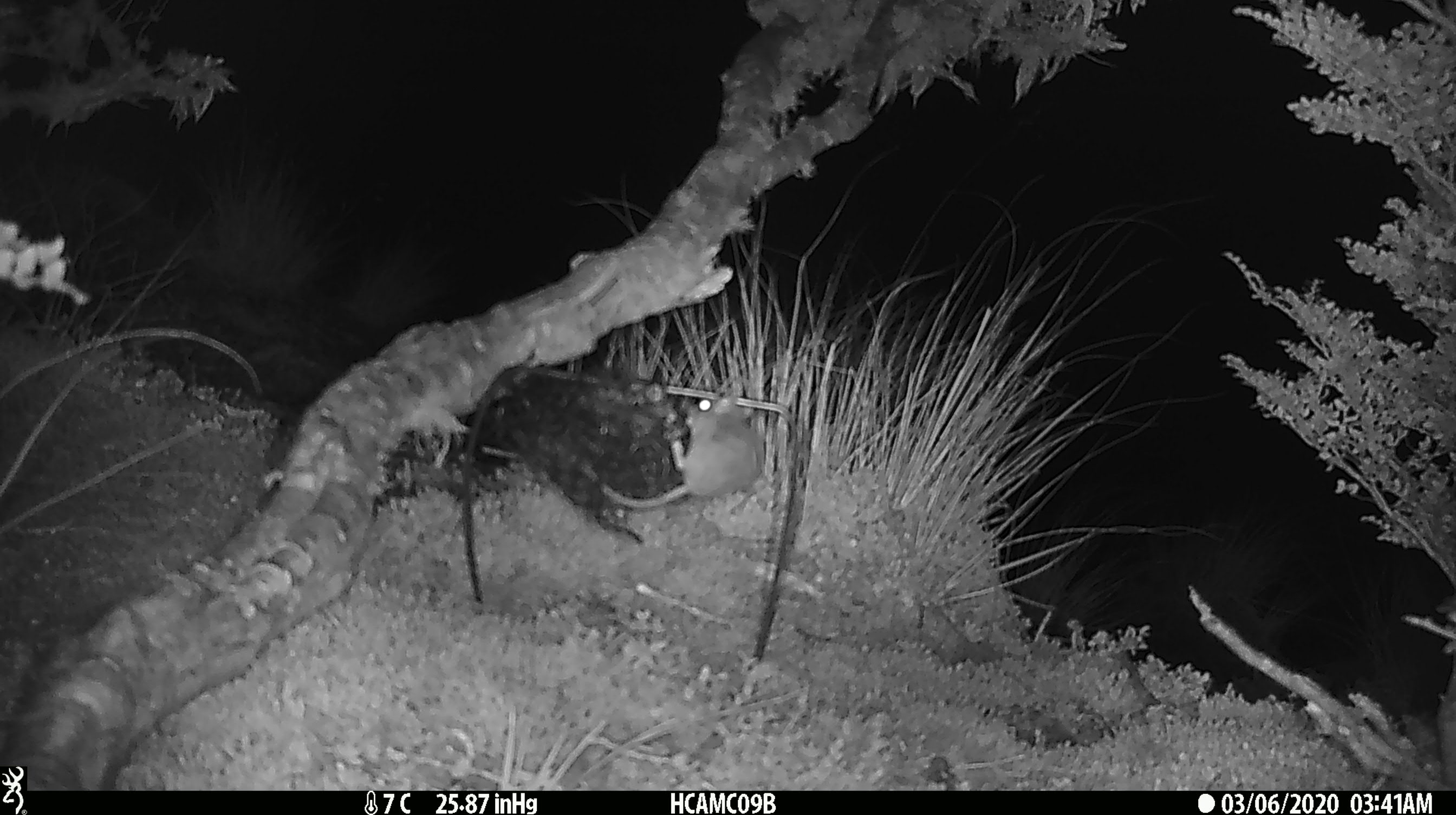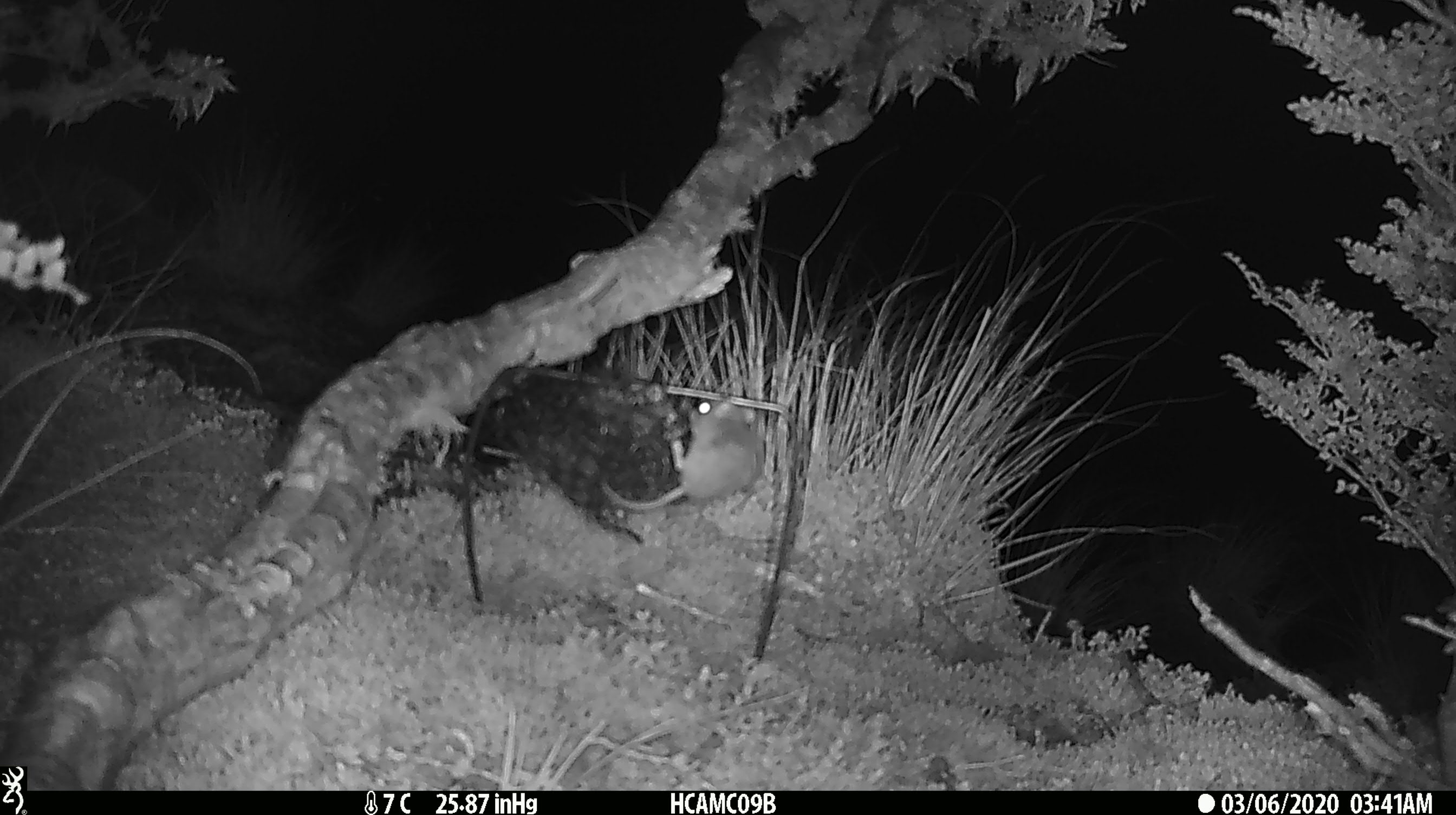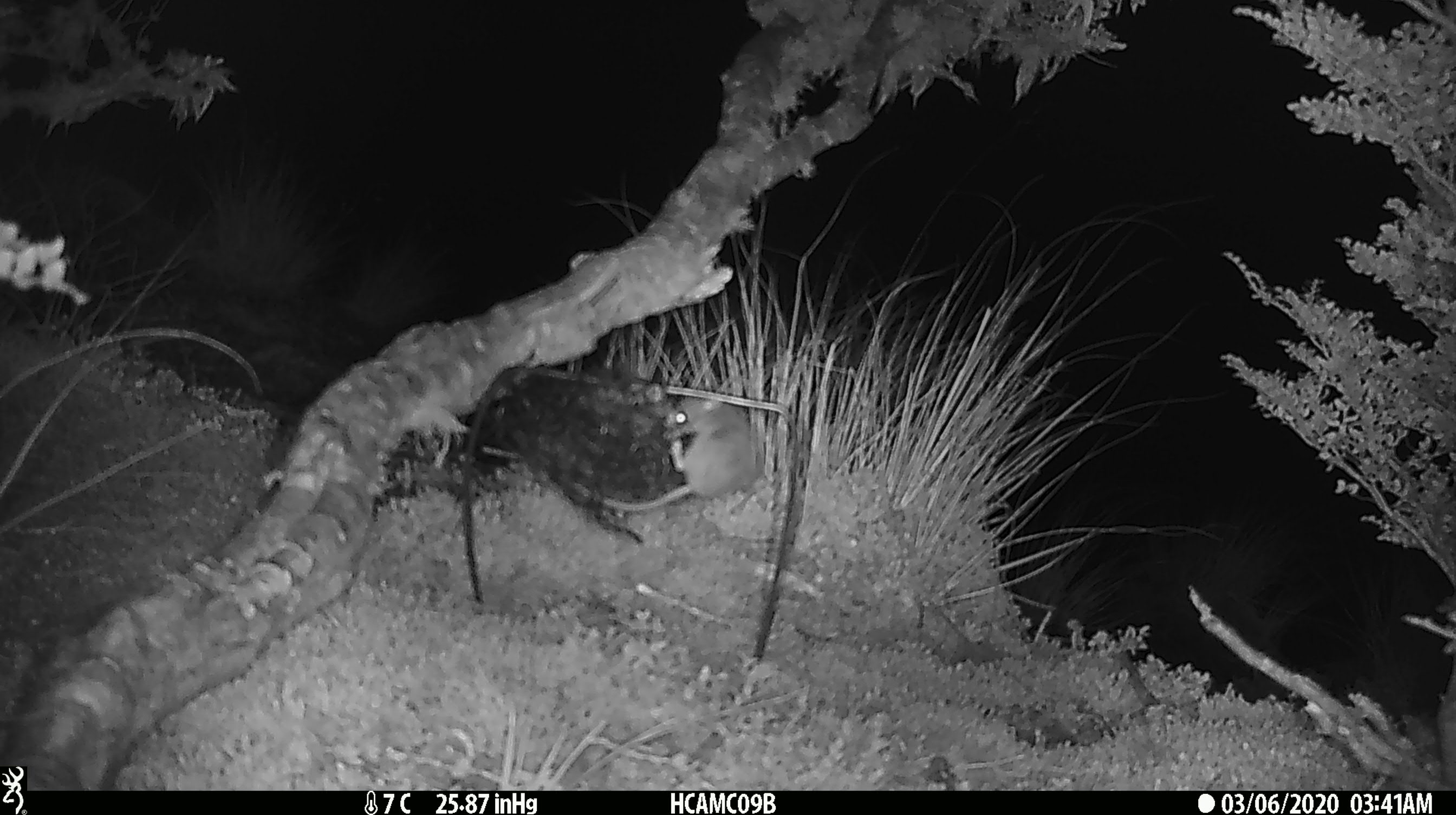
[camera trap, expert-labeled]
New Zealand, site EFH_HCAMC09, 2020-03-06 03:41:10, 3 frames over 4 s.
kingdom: Animalia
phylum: Chordata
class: Mammalia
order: Rodentia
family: Muridae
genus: Mus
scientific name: Mus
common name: mouse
Mouse (Mus).